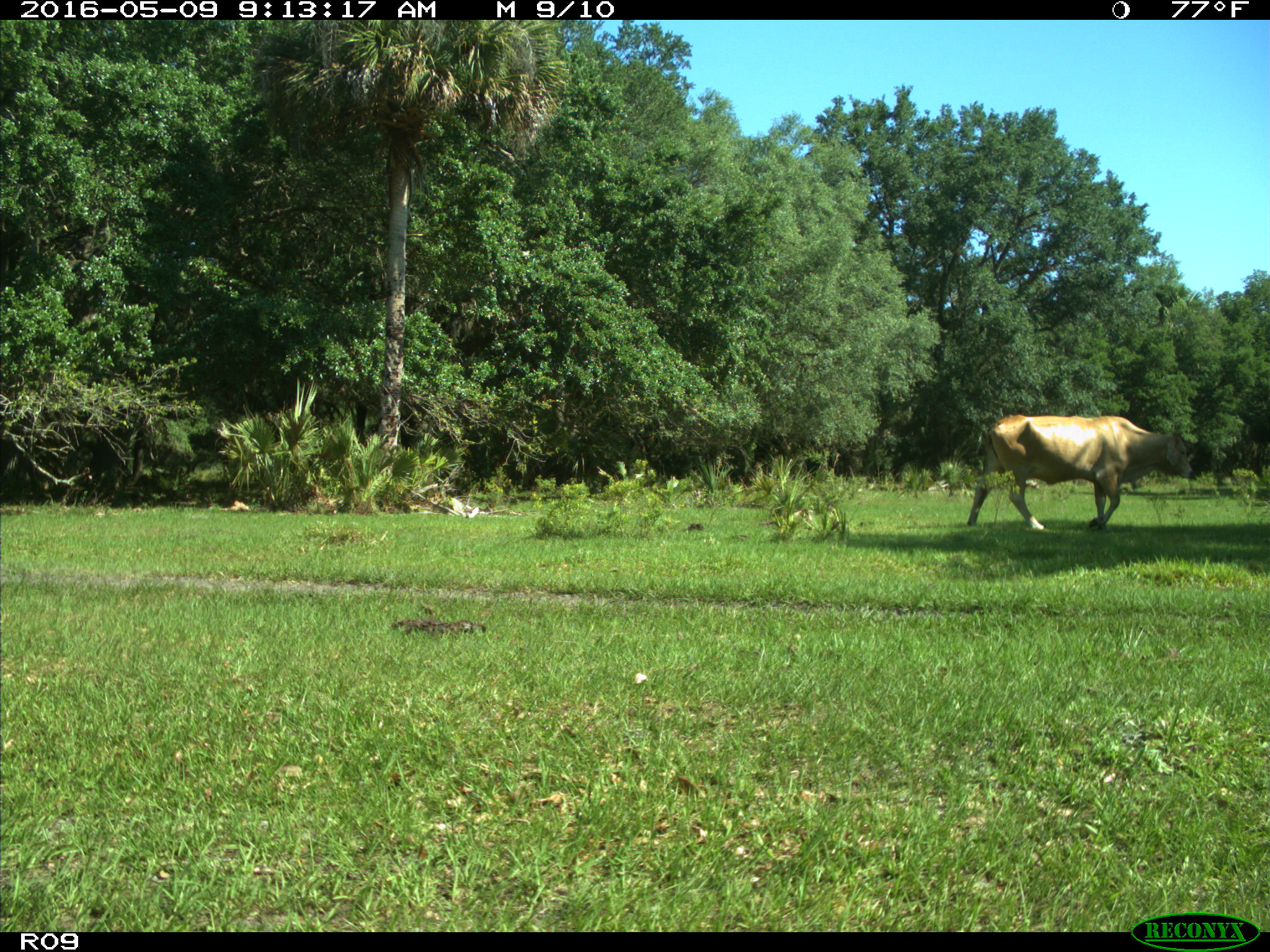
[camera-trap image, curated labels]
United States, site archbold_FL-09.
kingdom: Animalia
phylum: Chordata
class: Mammalia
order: Artiodactyla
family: Bovidae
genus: Bos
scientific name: Bos taurus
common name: domestic cow